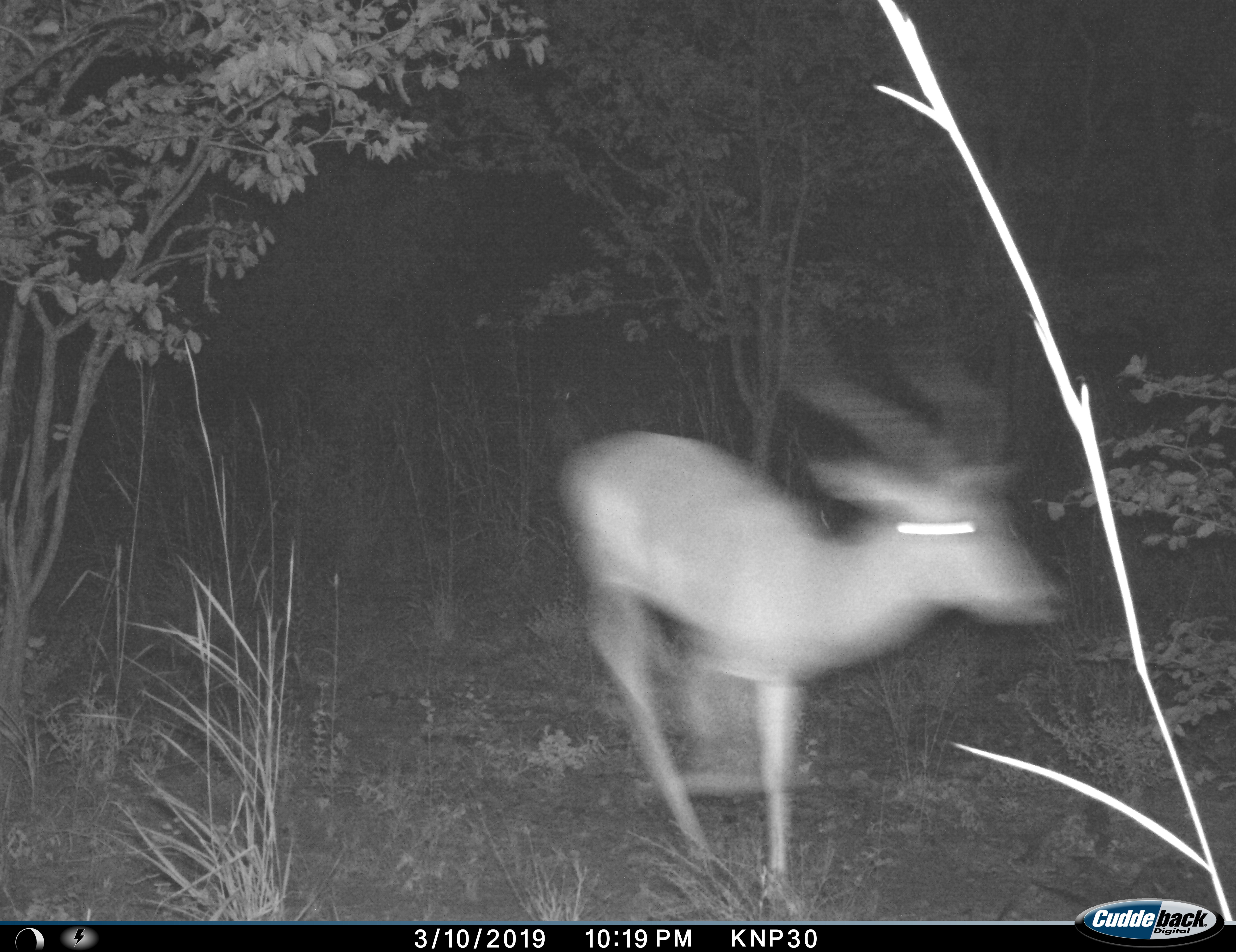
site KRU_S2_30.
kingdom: Animalia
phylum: Chordata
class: Mammalia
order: Artiodactyla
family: Bovidae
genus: Aepyceros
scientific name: Aepyceros melampus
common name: impala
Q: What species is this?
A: Impala (Aepyceros melampus).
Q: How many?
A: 1.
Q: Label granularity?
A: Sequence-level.